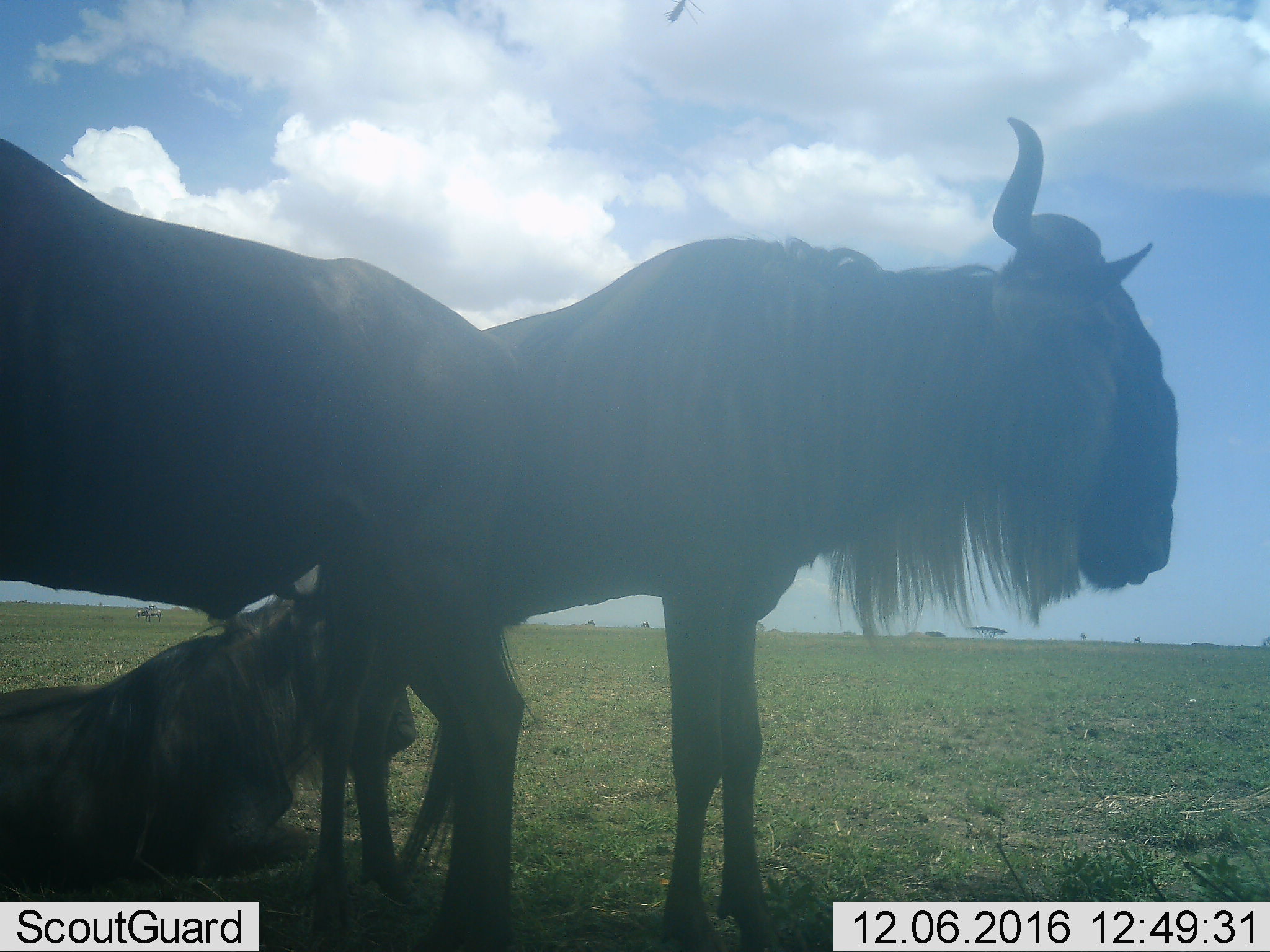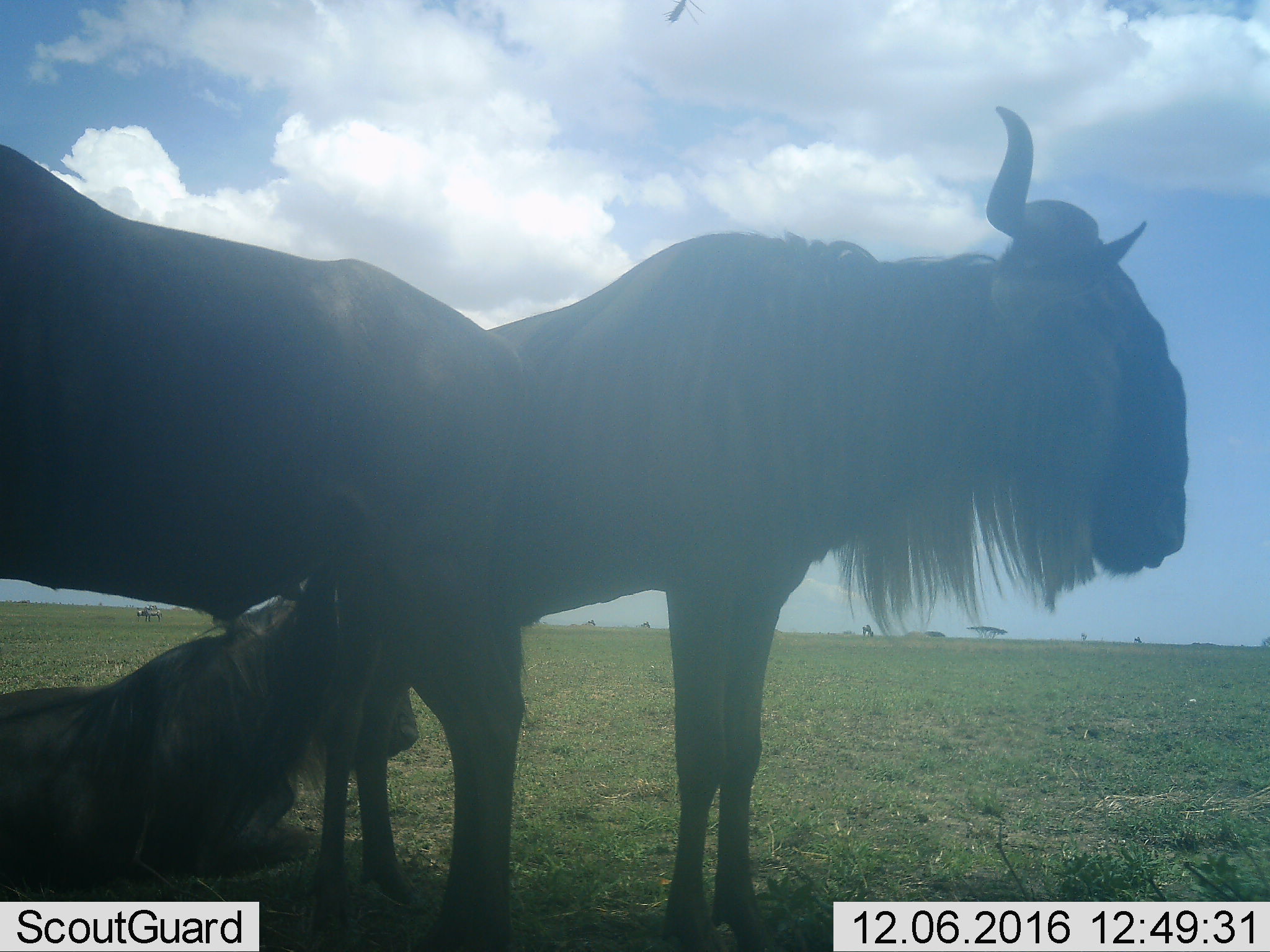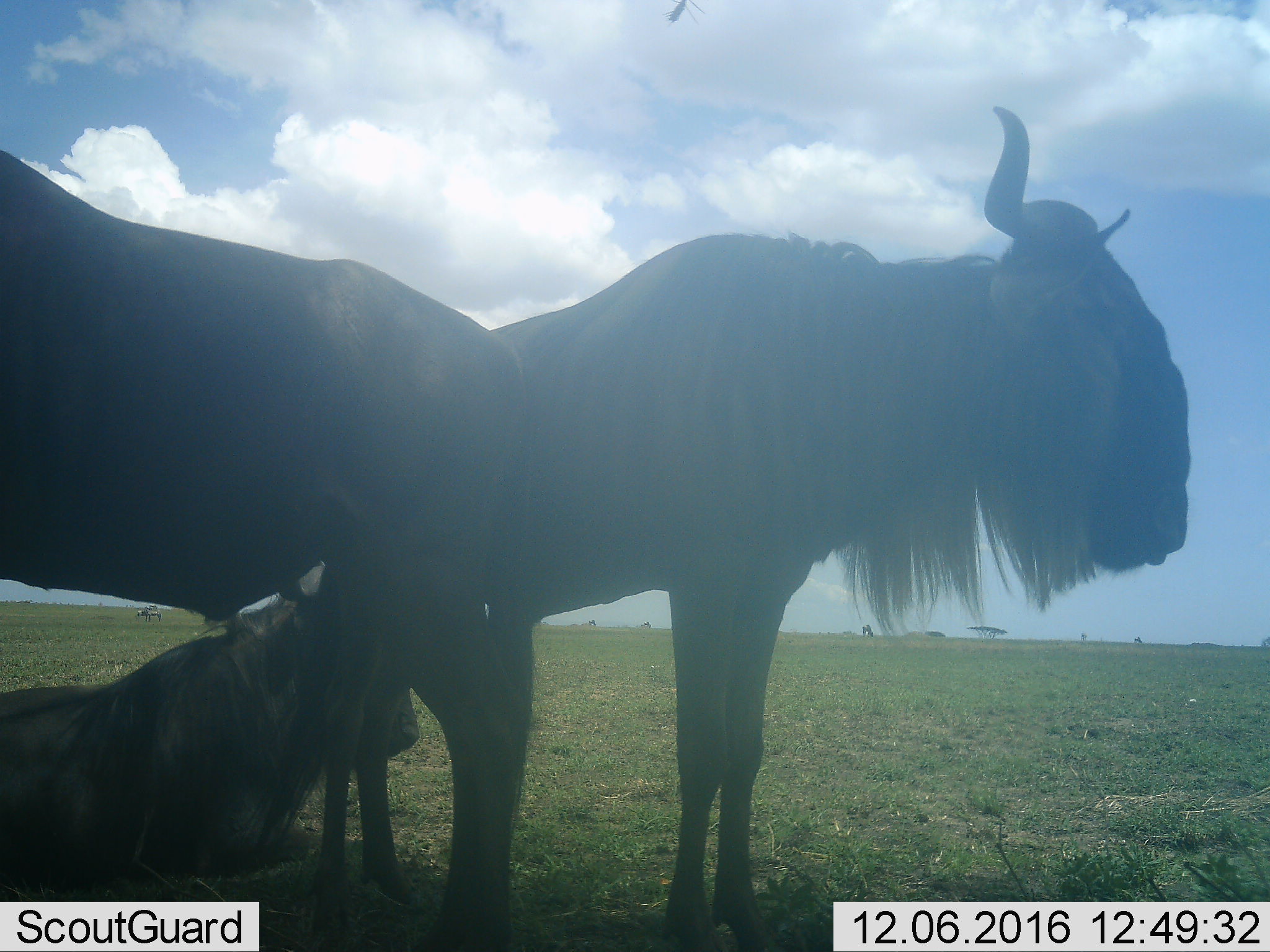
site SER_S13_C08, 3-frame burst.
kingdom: Animalia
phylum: Chordata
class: Mammalia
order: Artiodactyla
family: Bovidae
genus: Connochaetes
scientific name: Connochaetes taurinus taurinus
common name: blue wildebeest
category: wildebeestblue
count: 3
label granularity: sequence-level